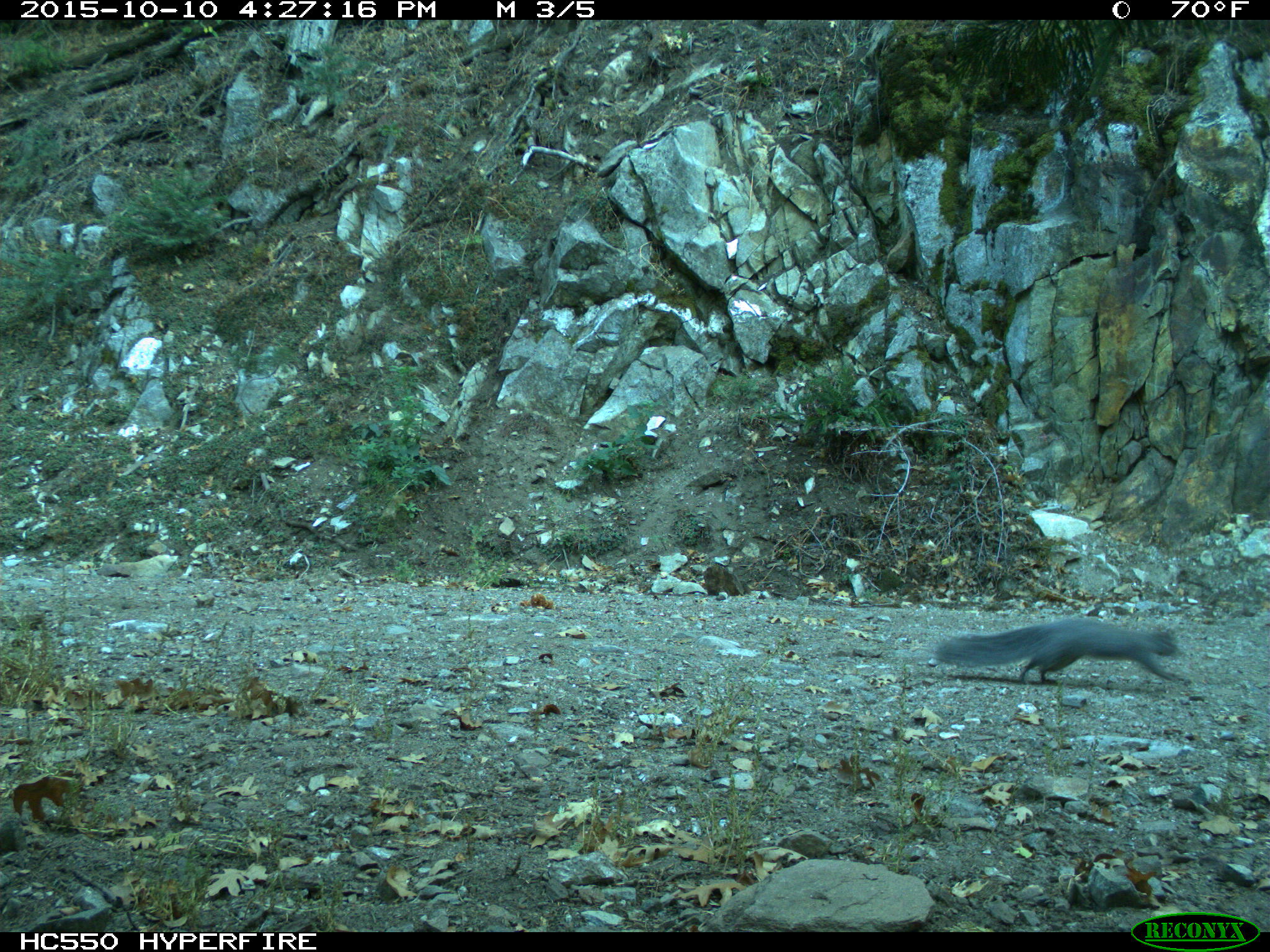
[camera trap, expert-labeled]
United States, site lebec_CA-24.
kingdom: Animalia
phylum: Chordata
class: Mammalia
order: Rodentia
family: Sciuridae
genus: Sciurus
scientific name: Sciurus carolinensis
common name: eastern gray squirrel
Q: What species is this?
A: Sciurus carolinensis (eastern gray squirrel).